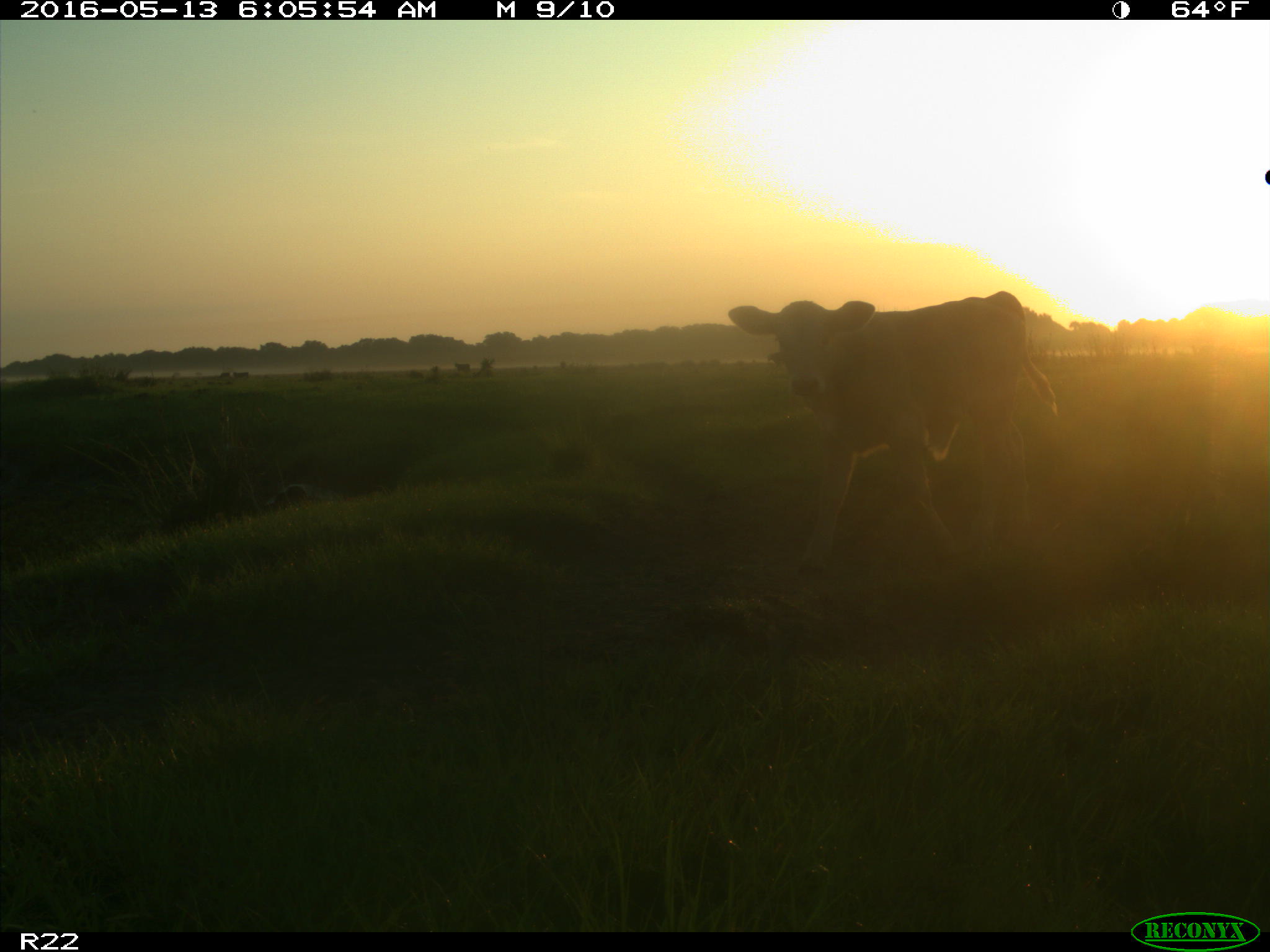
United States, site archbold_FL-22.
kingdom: Animalia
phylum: Chordata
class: Mammalia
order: Artiodactyla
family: Bovidae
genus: Bos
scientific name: Bos taurus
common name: domestic cow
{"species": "Bos taurus (domestic cow)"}